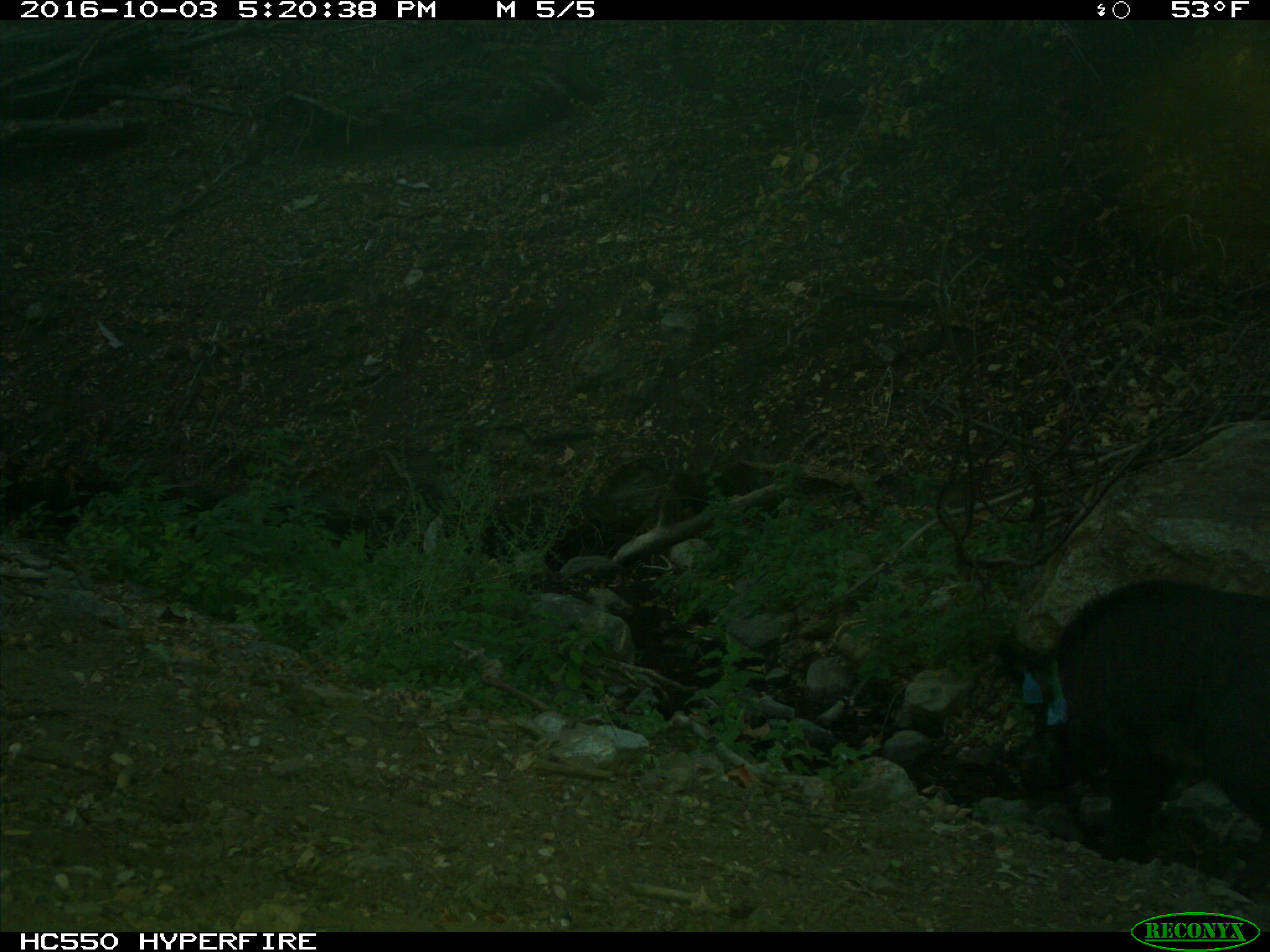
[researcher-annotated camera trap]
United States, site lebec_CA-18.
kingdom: Animalia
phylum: Chordata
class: Mammalia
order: Artiodactyla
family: Suidae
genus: Sus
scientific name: Sus scrofa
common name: wild boar